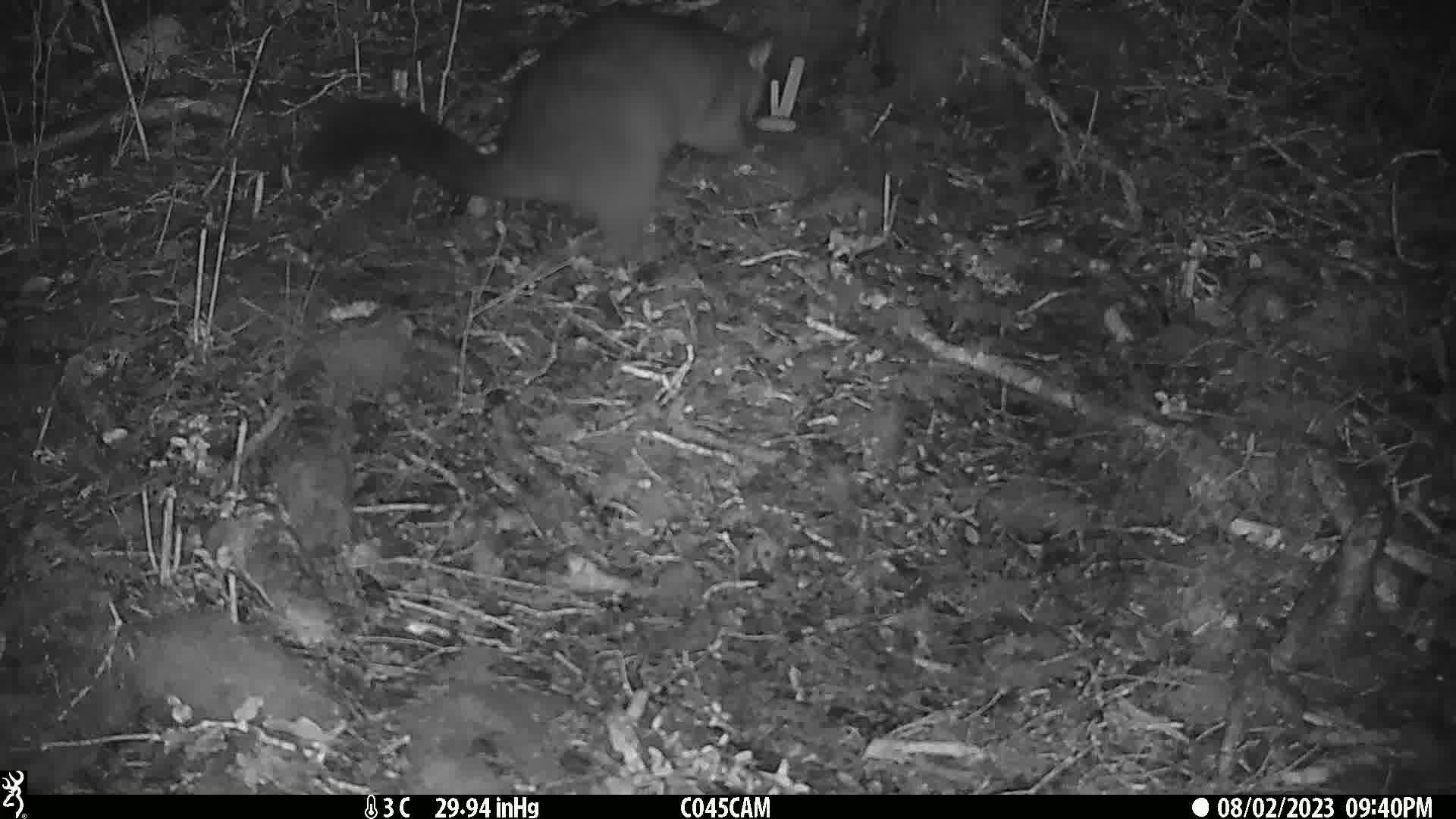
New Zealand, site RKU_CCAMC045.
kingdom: Animalia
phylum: Chordata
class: Mammalia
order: Diprotodontia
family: Phalangeridae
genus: Trichosurus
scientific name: Trichosurus vulpecula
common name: common brushtail possum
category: possum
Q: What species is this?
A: Possum (common brushtail possum) (Trichosurus vulpecula).